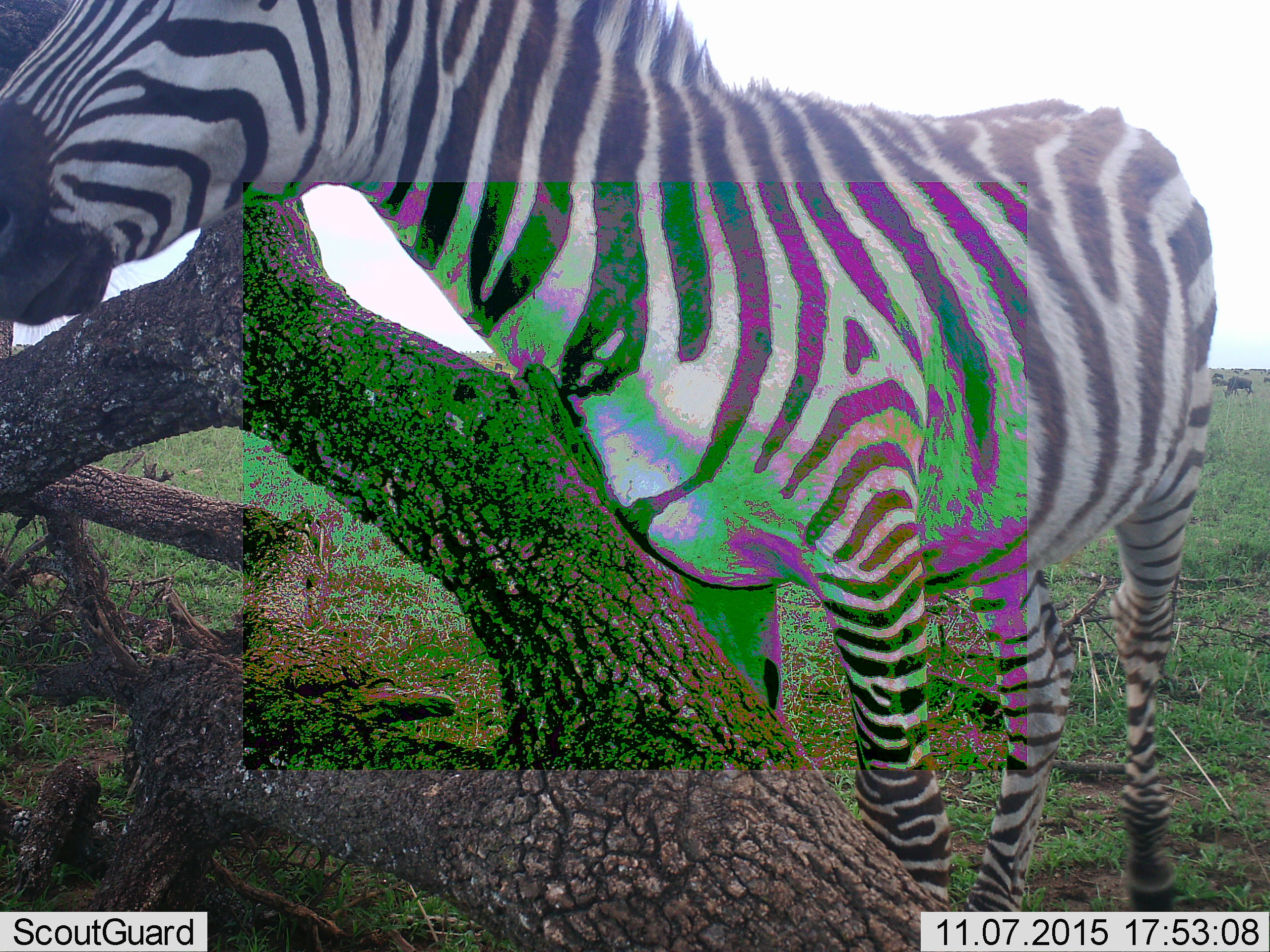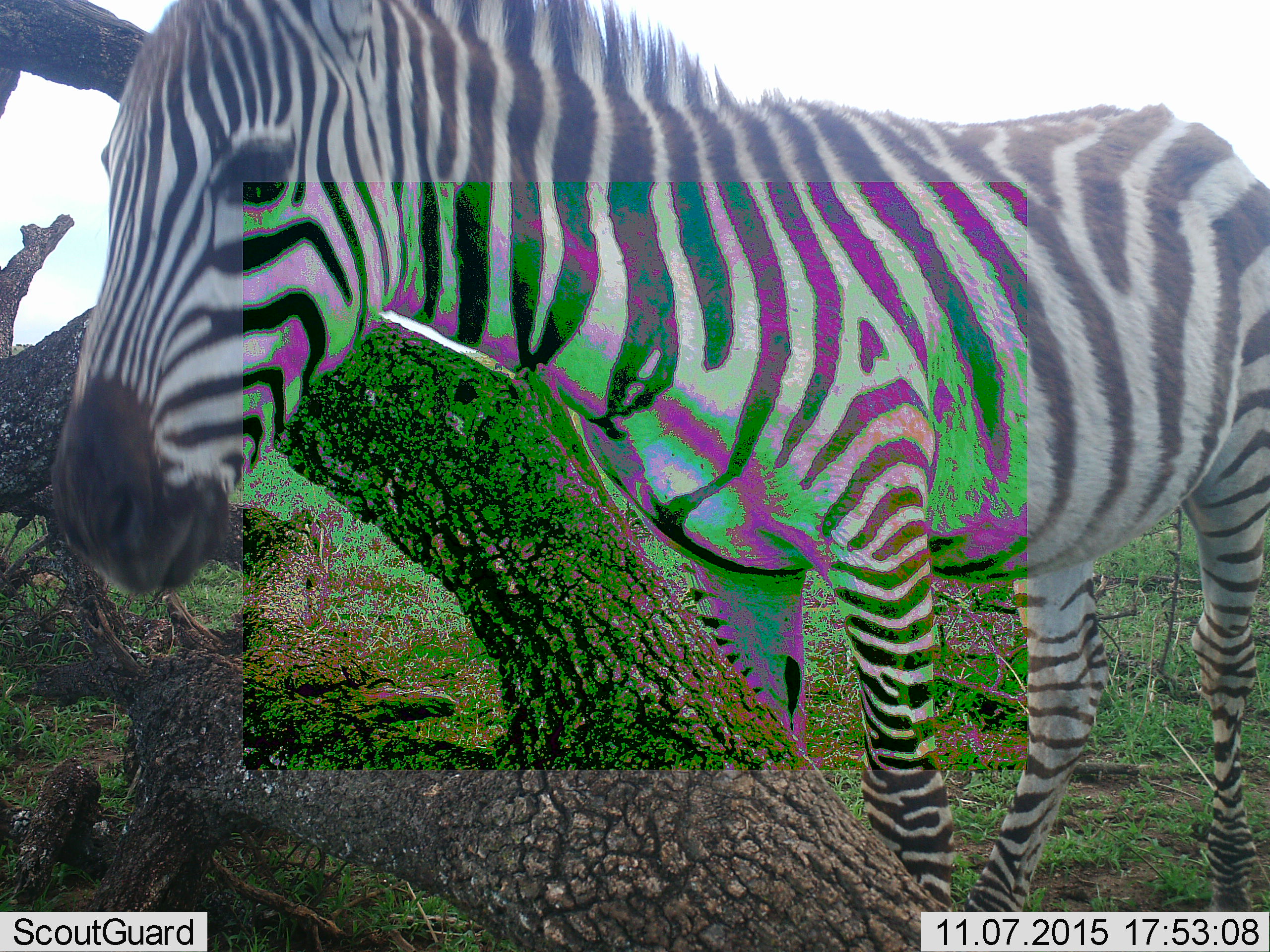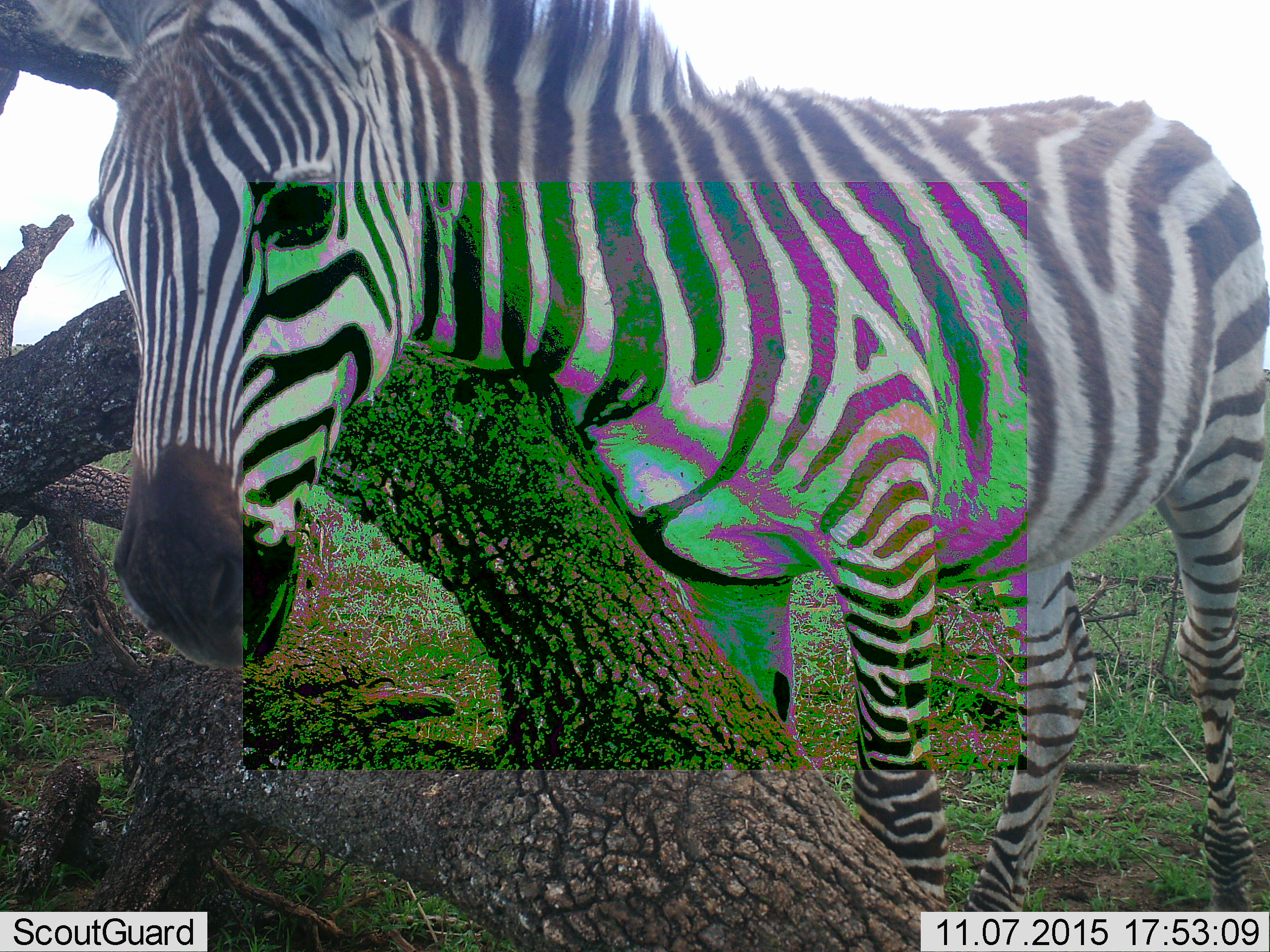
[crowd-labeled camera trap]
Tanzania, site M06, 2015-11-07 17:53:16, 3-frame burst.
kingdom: Animalia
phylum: Chordata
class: Mammalia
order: Perissodactyla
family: Equidae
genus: Equus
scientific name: Equus quagga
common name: plains zebra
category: zebra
Zebra (plains zebra) (Equus quagga), count 1. Behavior (volunteer vote fractions): standing 100%, resting 0%, moving 0%, interacting 22%. Young present (vote fraction): 0%. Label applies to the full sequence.